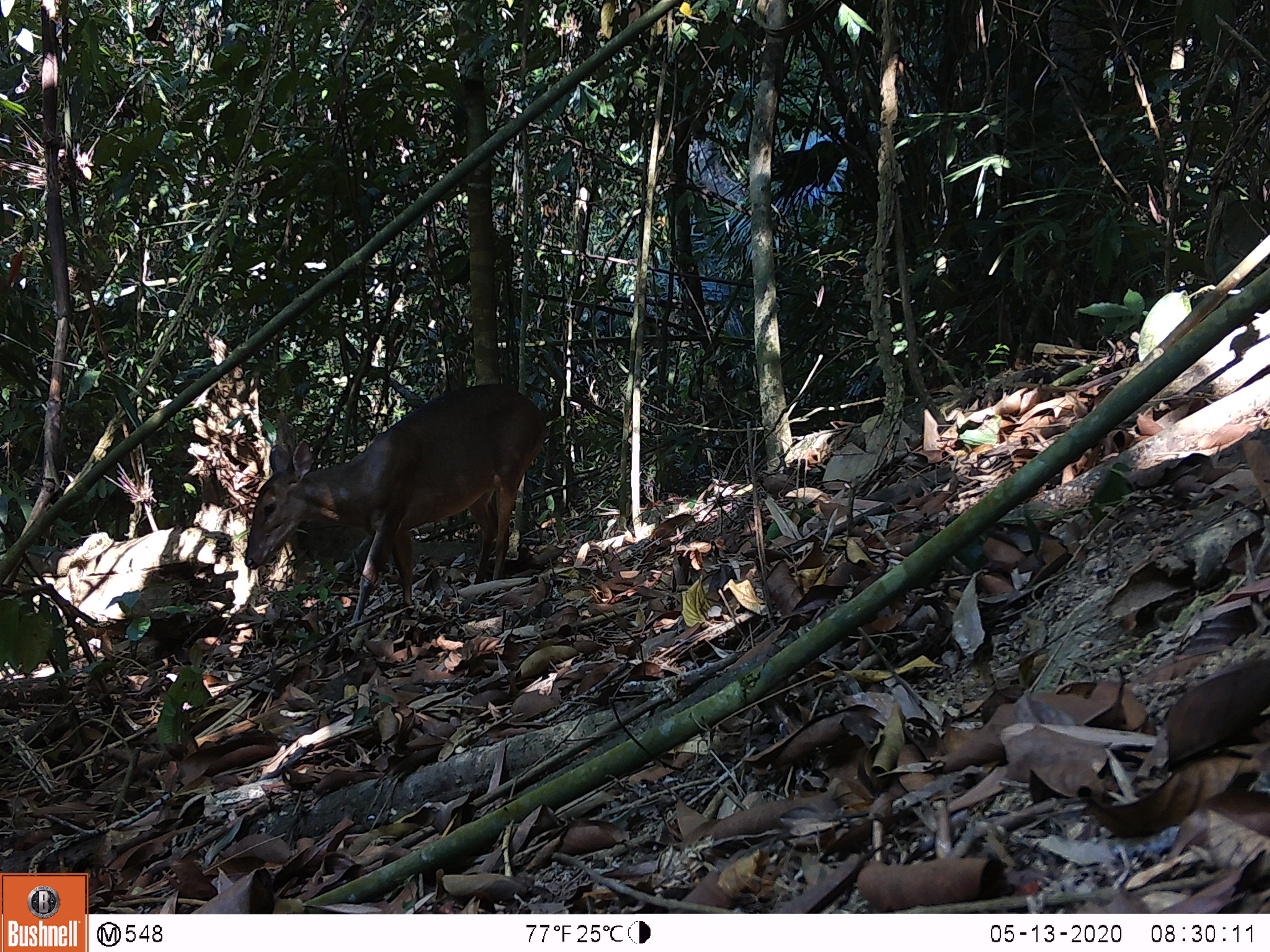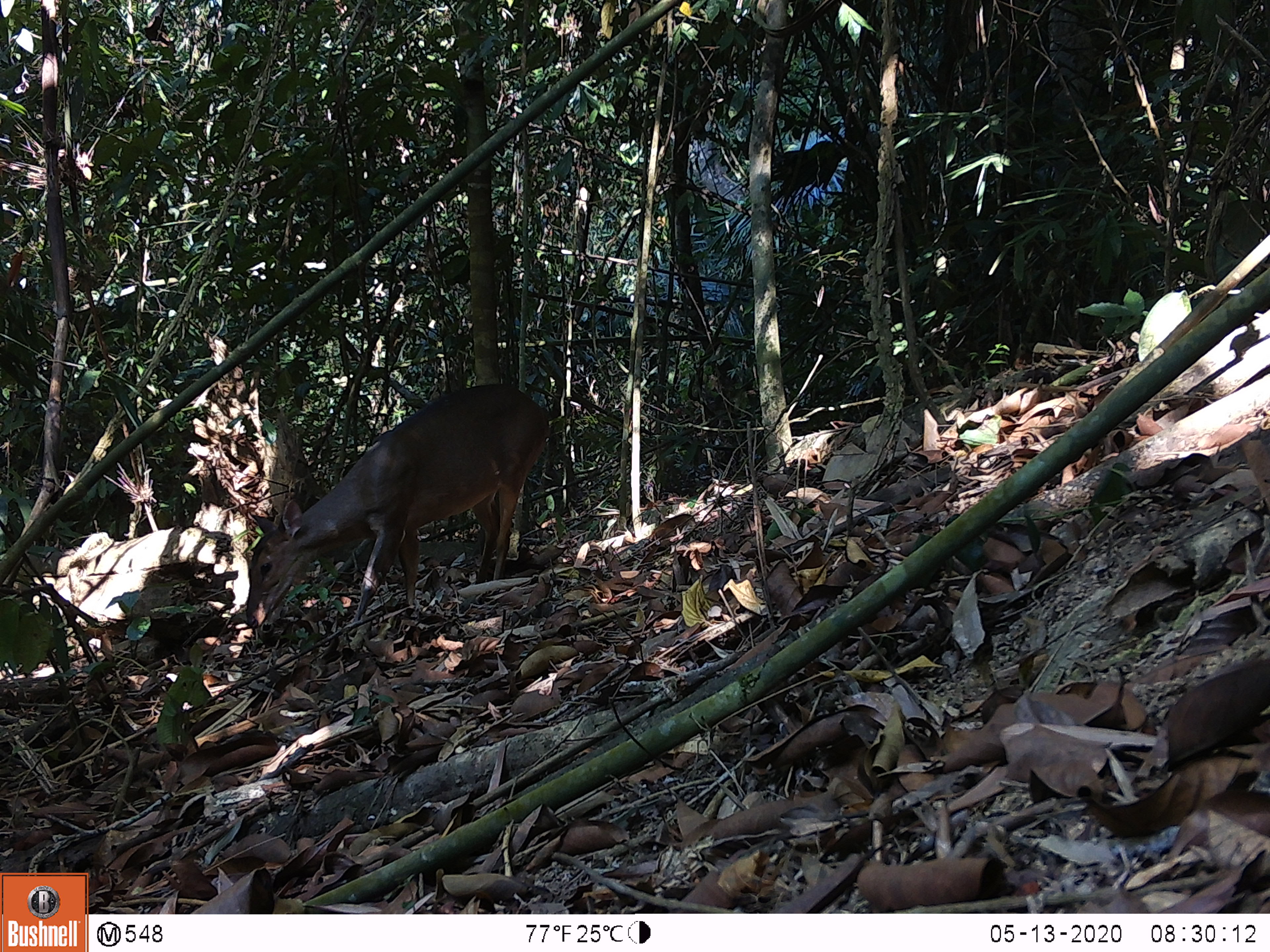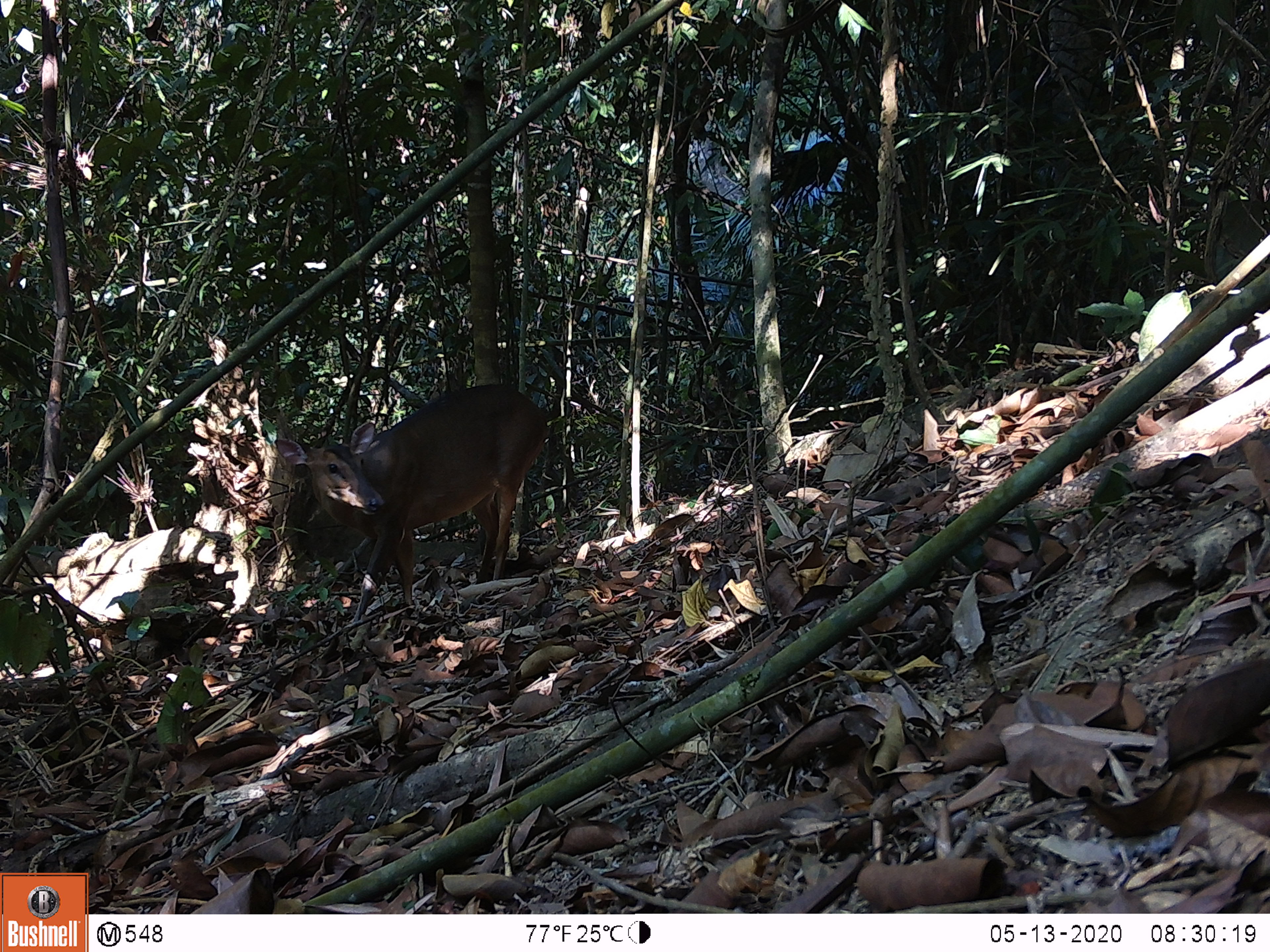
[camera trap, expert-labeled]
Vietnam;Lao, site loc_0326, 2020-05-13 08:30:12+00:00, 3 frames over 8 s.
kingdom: Animalia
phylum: Chordata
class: Mammalia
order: Artiodactyla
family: Cervidae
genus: Muntiacus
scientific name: Muntiacus vuquangensis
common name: large-antlered muntjac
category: large antlered muntjac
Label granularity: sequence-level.